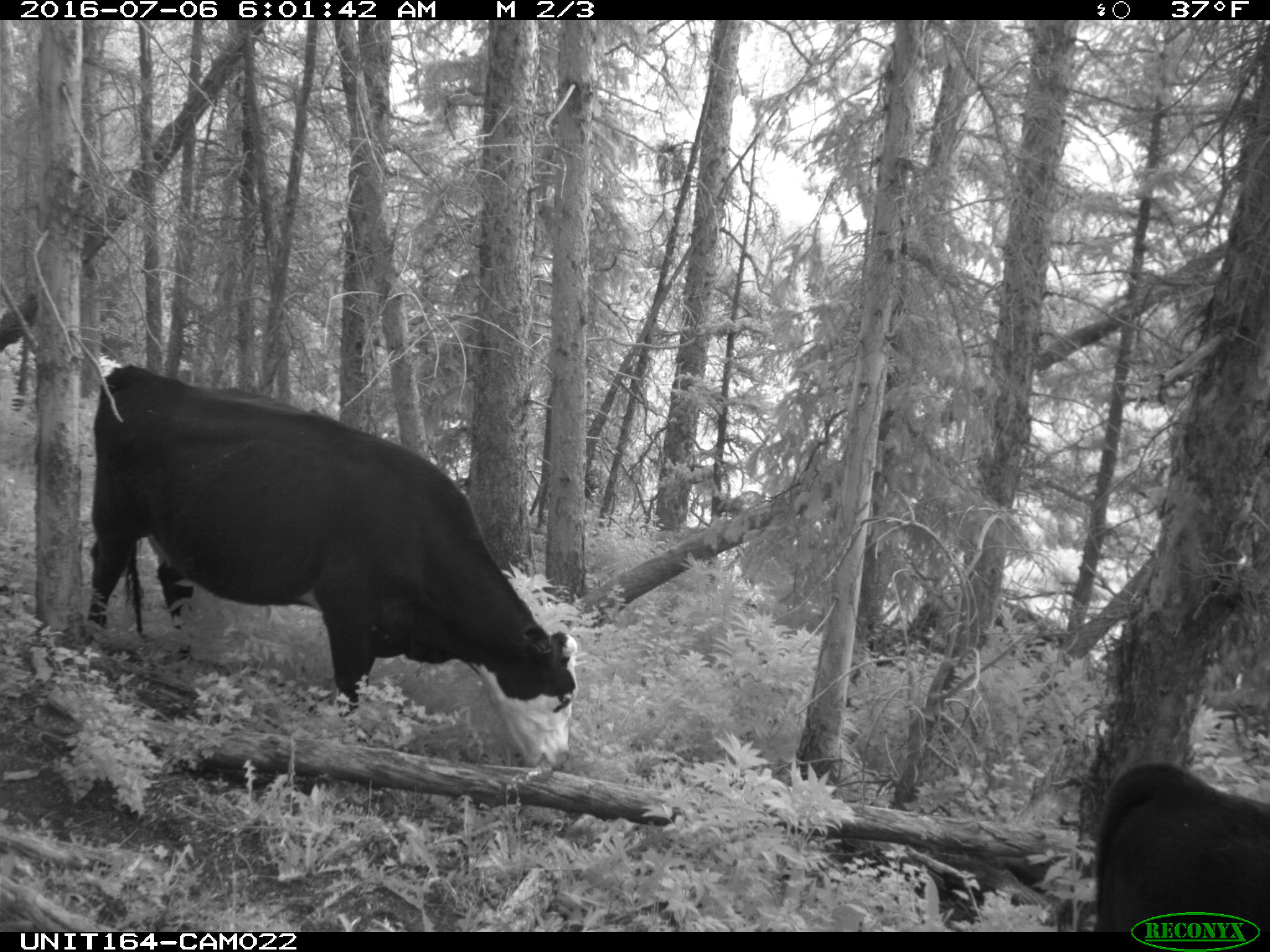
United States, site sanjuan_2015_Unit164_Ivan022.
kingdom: Animalia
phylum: Chordata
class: Mammalia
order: Artiodactyla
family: Bovidae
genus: Bos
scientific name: Bos taurus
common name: domestic cow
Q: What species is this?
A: Bos taurus (domestic cow).